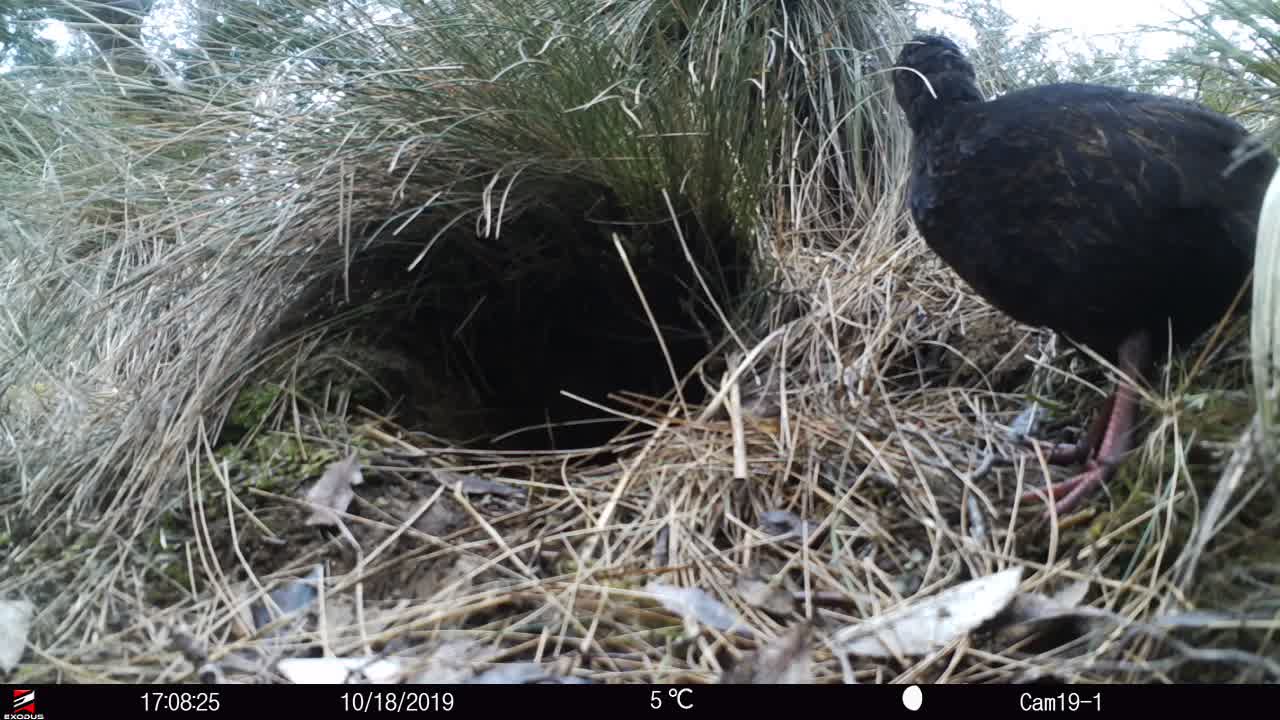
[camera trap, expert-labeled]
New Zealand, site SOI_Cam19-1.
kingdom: Animalia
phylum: Chordata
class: Aves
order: Gruiformes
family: Rallidae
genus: Gallirallus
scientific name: Gallirallus australis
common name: weka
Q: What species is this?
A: Weka (Gallirallus australis).